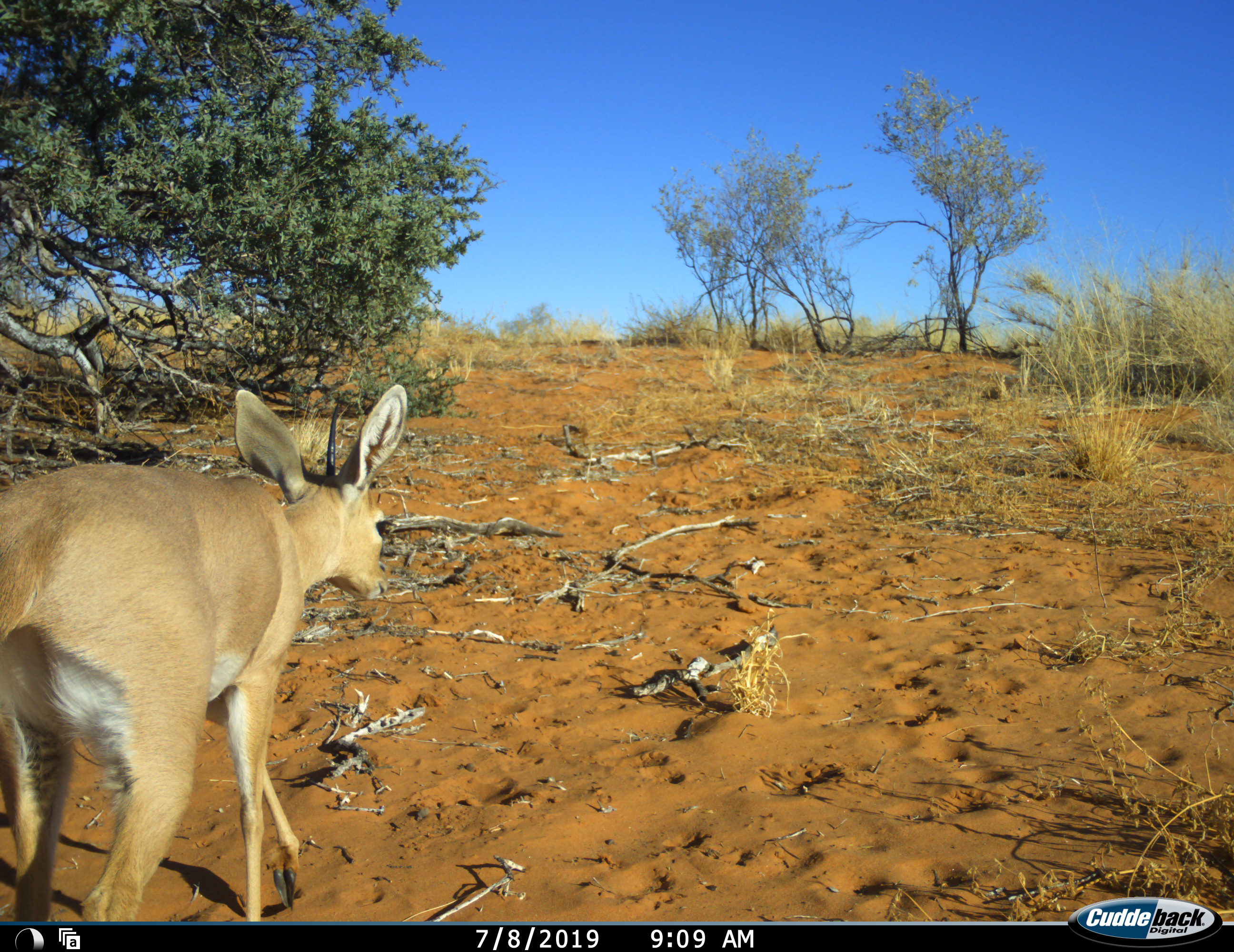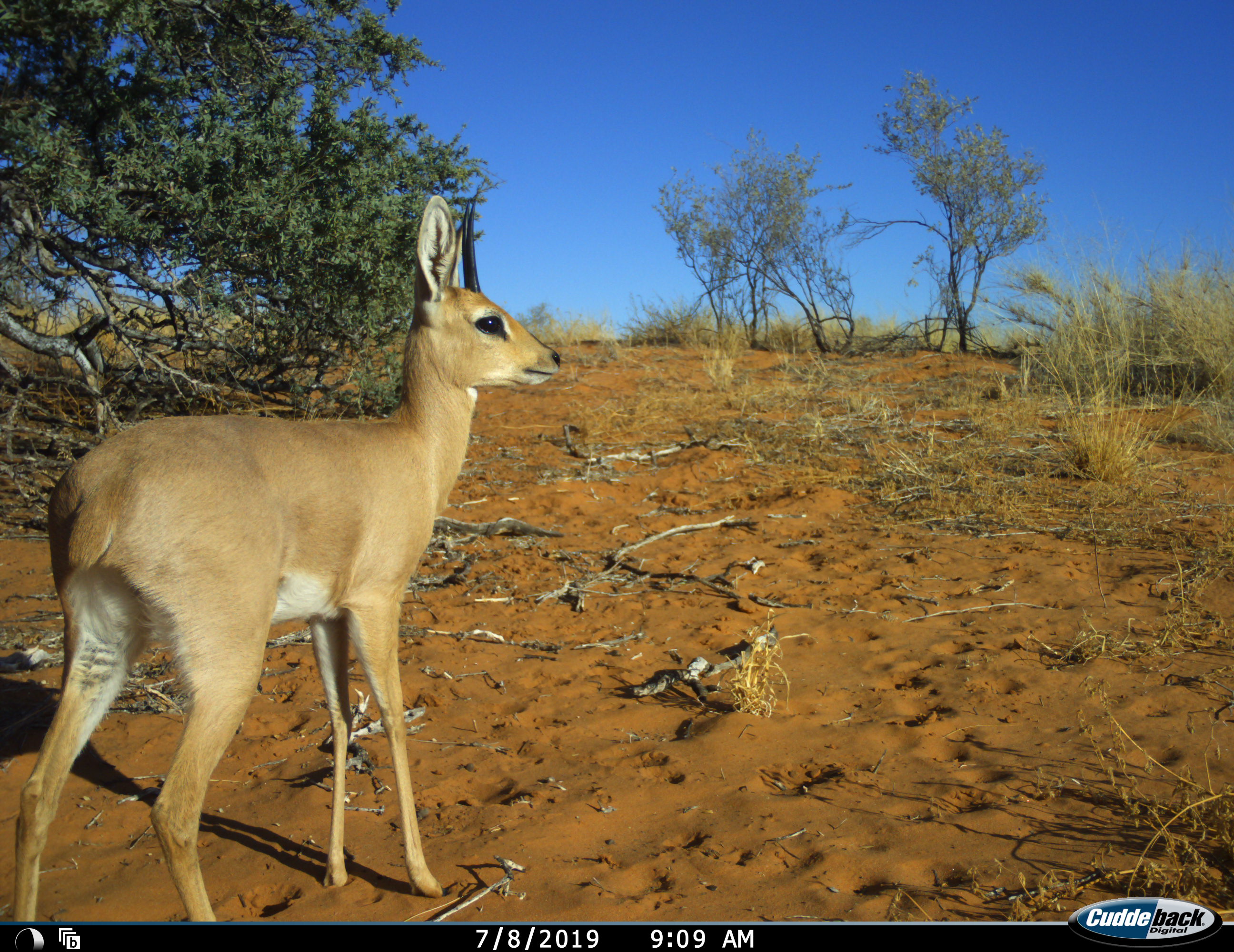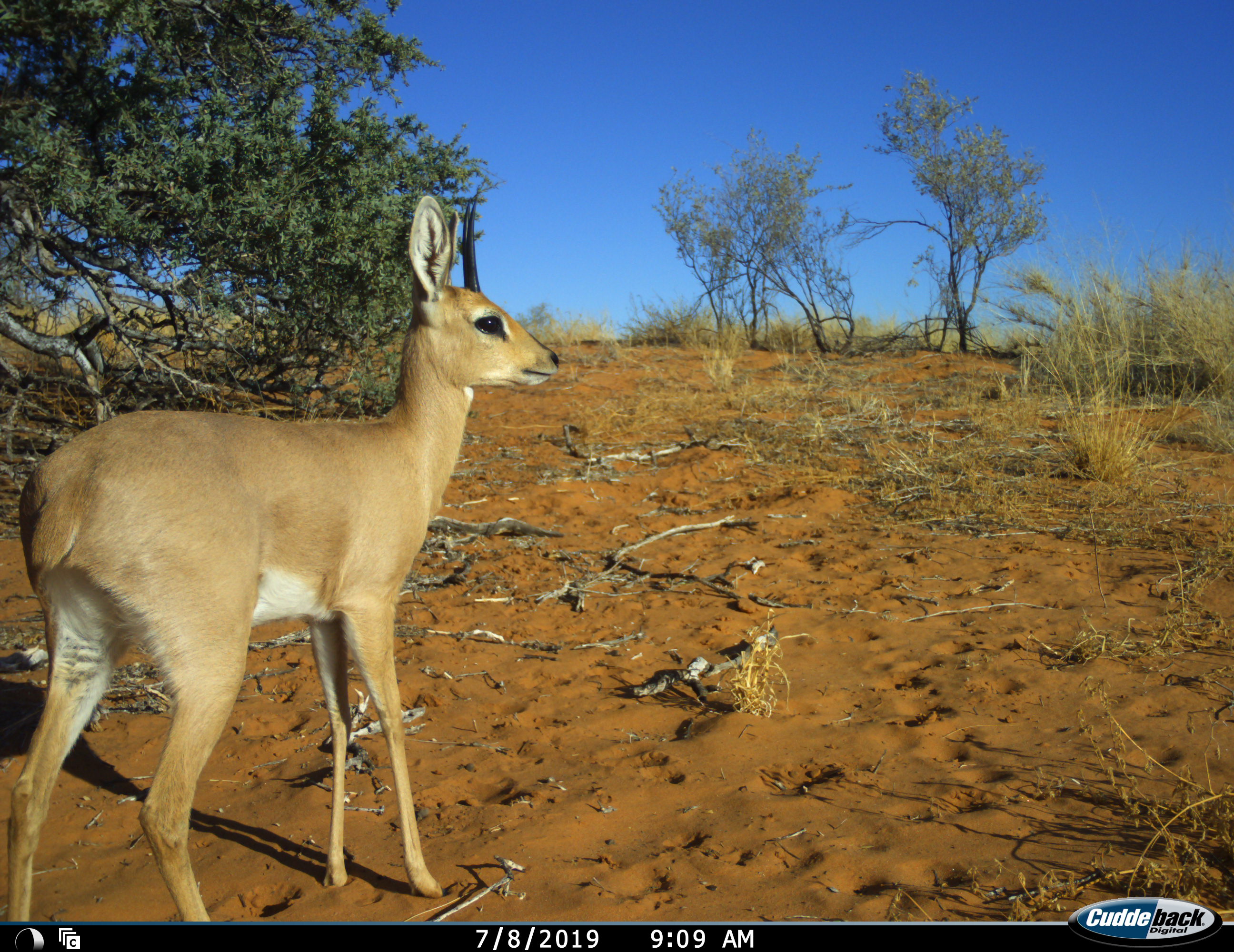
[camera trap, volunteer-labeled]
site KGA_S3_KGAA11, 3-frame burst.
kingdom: Animalia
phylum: Chordata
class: Mammalia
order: Artiodactyla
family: Bovidae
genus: Raphicerus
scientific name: Raphicerus campestris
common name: steenbok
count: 1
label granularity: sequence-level